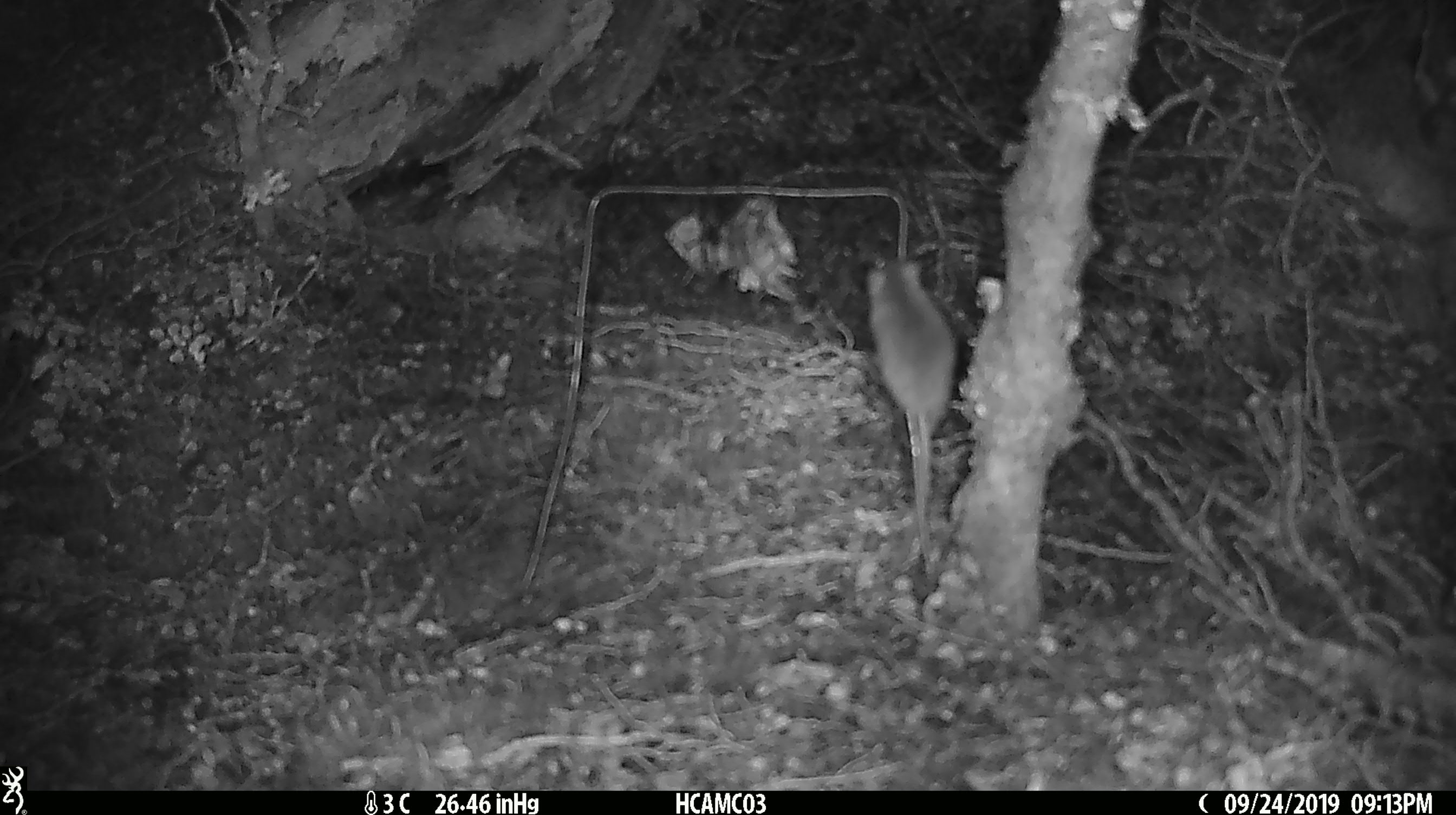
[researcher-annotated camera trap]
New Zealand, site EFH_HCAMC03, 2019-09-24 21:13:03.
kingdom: Animalia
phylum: Chordata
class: Mammalia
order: Rodentia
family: Muridae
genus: Mus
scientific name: Mus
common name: mouse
Mouse (Mus).